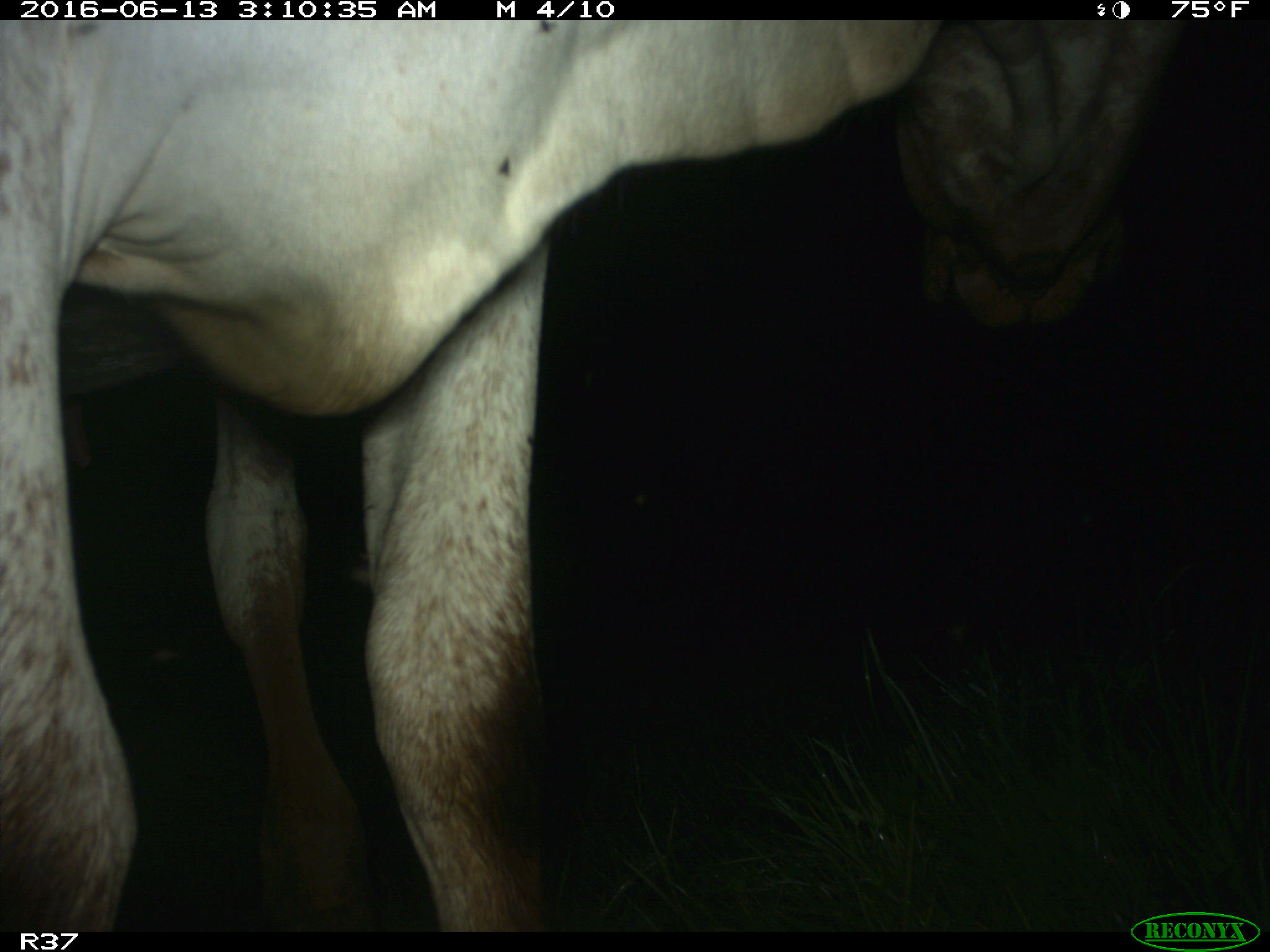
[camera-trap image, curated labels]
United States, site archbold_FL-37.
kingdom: Animalia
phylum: Chordata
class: Mammalia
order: Artiodactyla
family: Bovidae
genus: Bos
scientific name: Bos taurus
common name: domestic cow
Bos taurus (domestic cow).